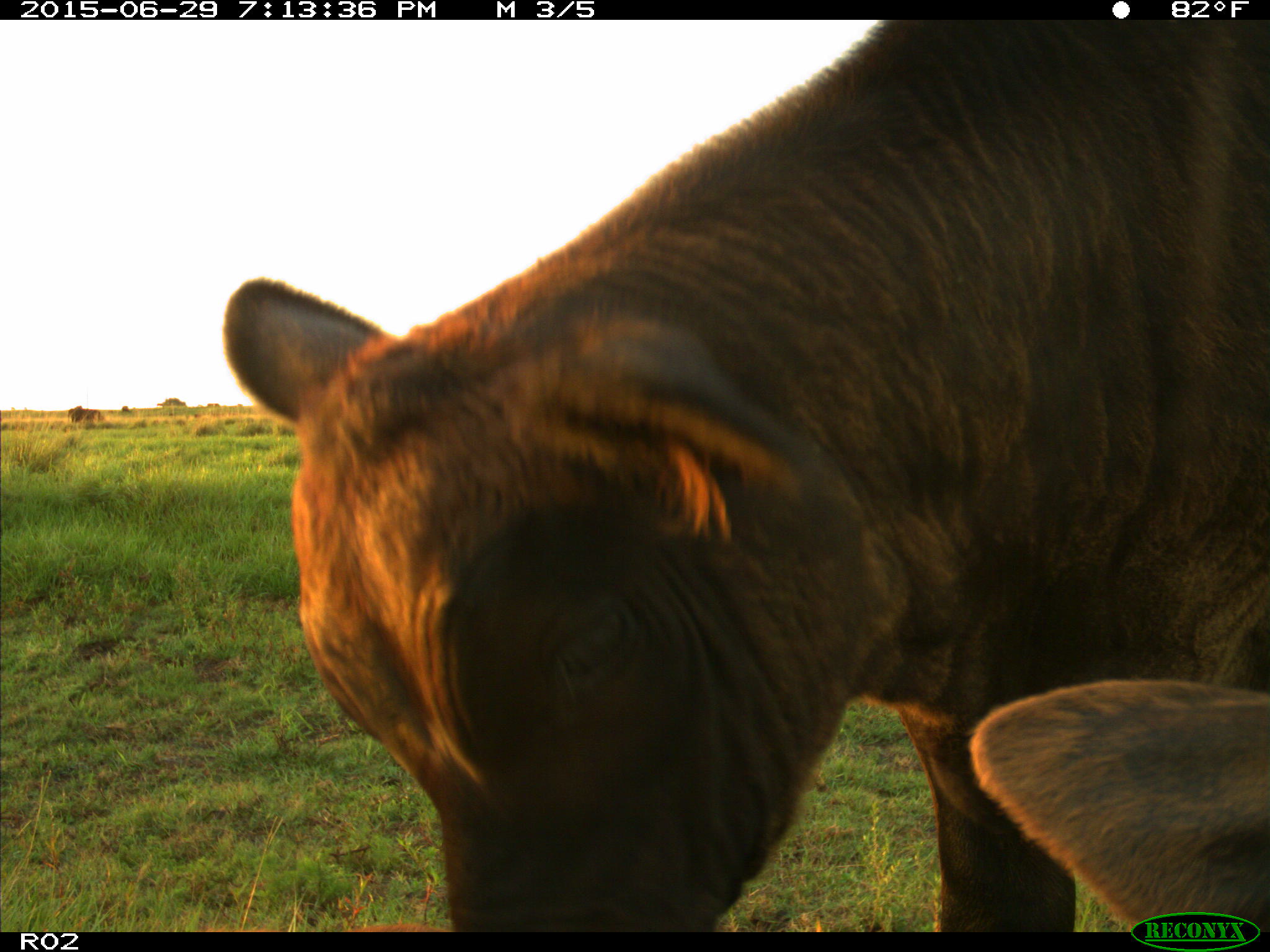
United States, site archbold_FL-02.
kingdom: Animalia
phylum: Chordata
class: Mammalia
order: Artiodactyla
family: Bovidae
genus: Bos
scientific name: Bos taurus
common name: domestic cow